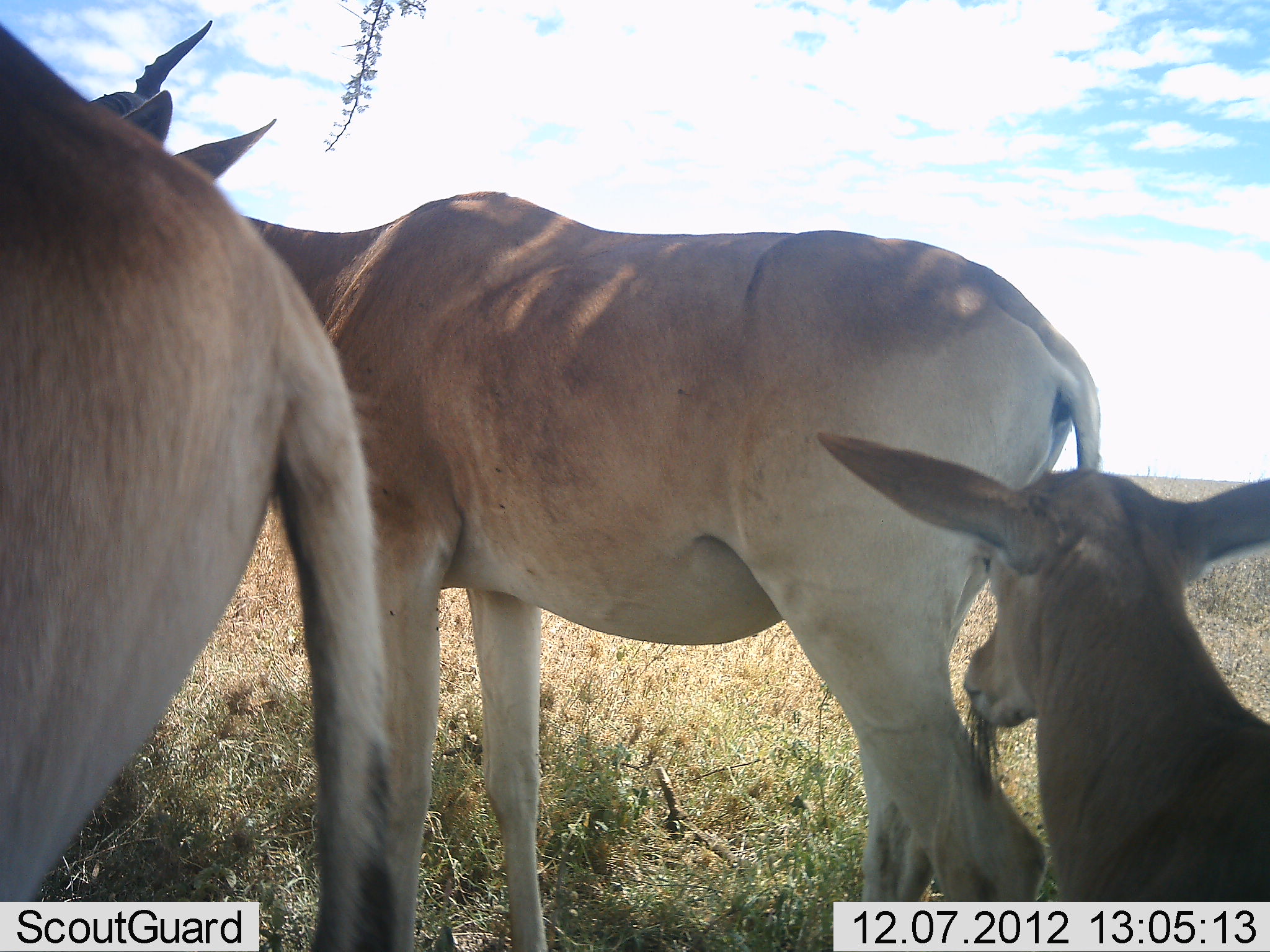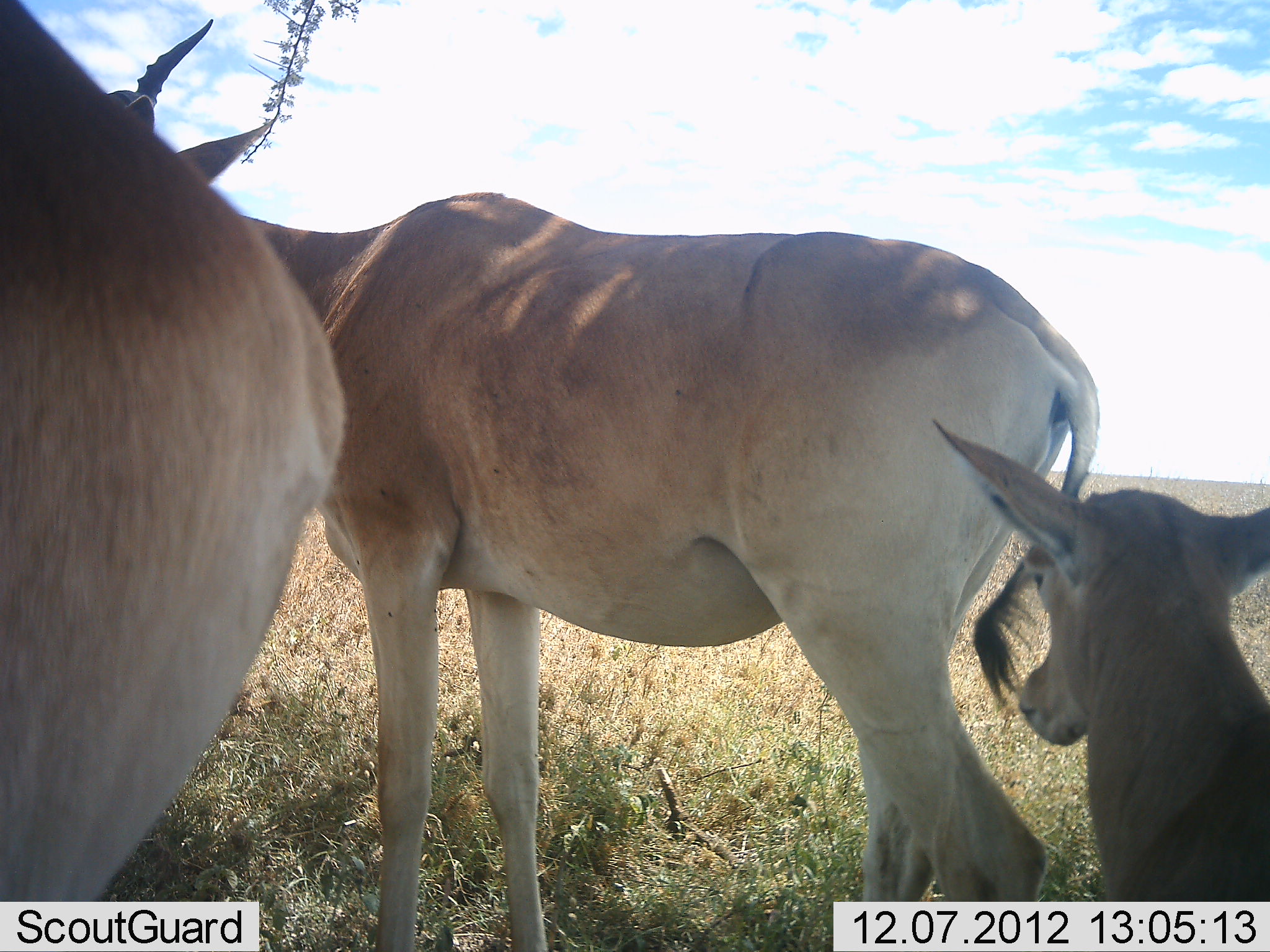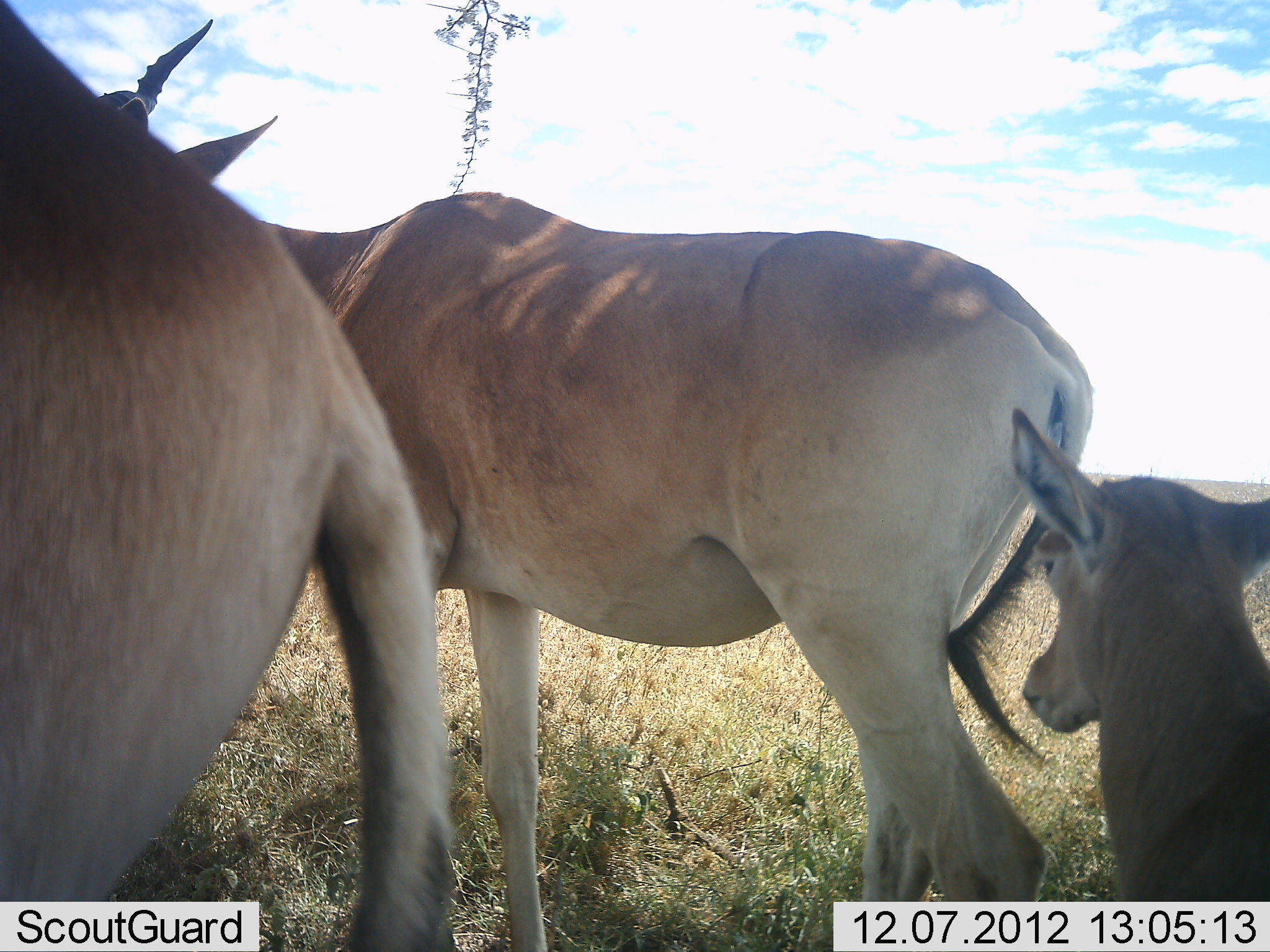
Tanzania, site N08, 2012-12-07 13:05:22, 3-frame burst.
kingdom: Animalia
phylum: Chordata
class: Mammalia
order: Artiodactyla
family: Bovidae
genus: Alcelaphus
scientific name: Alcelaphus buselaphus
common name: hartebeest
Hartebeest (Alcelaphus buselaphus), count 3. Behavior (volunteer vote fractions): standing 80%, resting 10%, moving 10%, interacting 0%. Young present (vote fraction): 90%. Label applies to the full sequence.